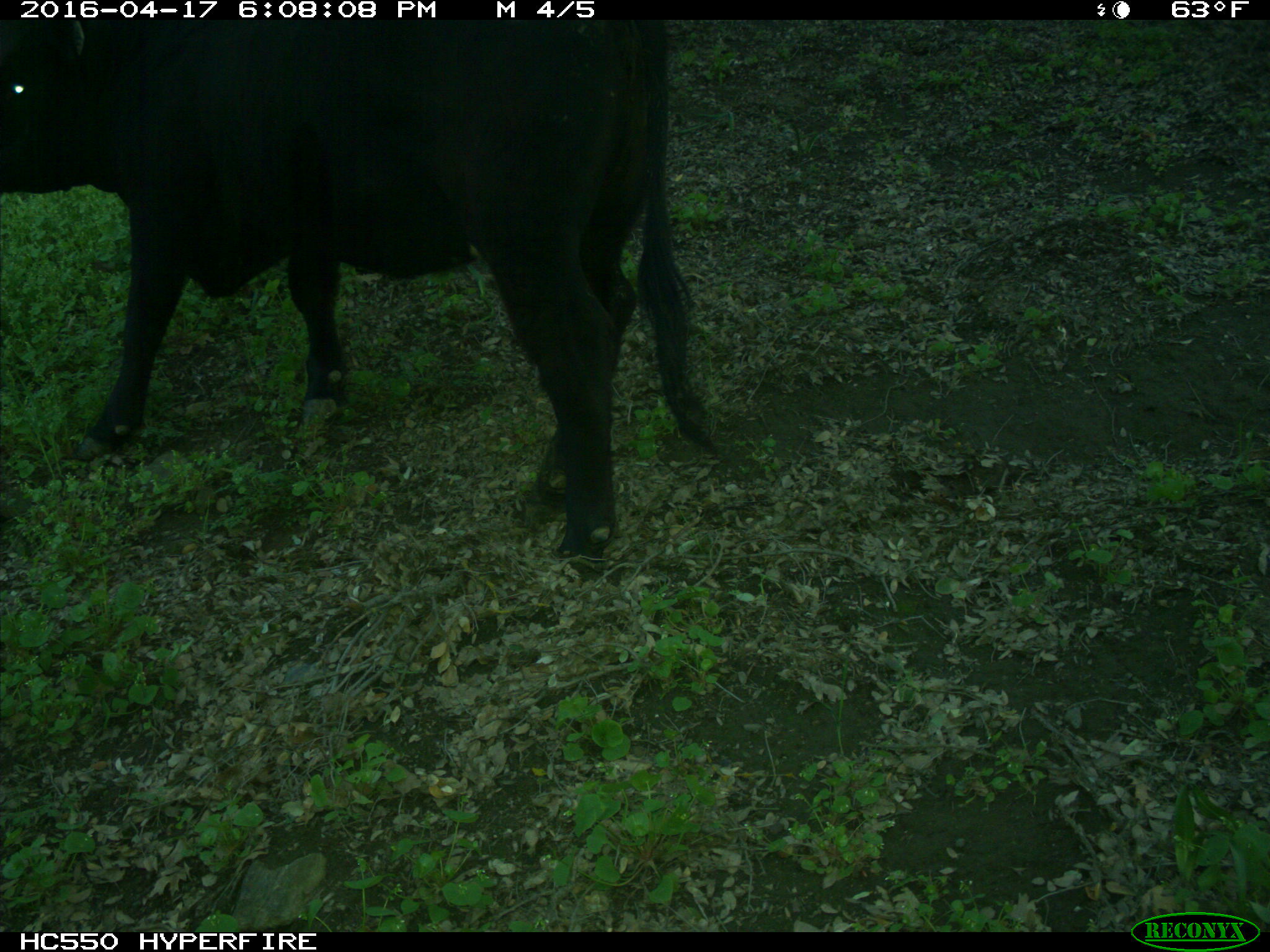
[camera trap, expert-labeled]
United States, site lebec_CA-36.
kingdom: Animalia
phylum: Chordata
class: Mammalia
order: Artiodactyla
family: Bovidae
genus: Bos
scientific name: Bos taurus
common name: domestic cow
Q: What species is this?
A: Bos taurus (domestic cow).